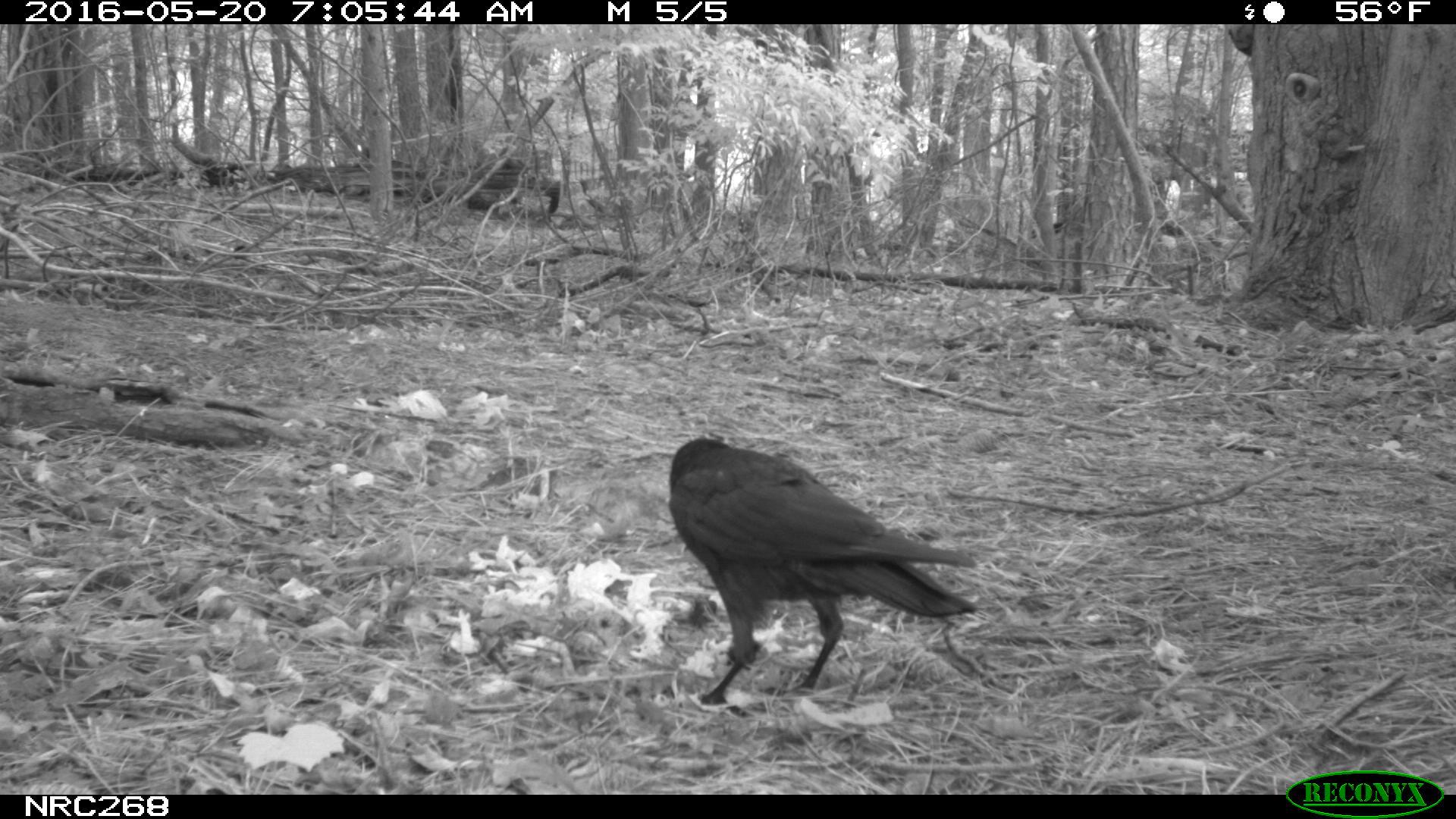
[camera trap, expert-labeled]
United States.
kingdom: Animalia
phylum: Chordata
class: Aves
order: Passeriformes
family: Corvidae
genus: Corvus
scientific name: Corvus brachyrhynchos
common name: american crow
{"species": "American Crow (Corvus brachyrhynchos)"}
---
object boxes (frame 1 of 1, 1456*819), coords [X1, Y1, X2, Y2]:
American Crow: [660, 428, 976, 714]